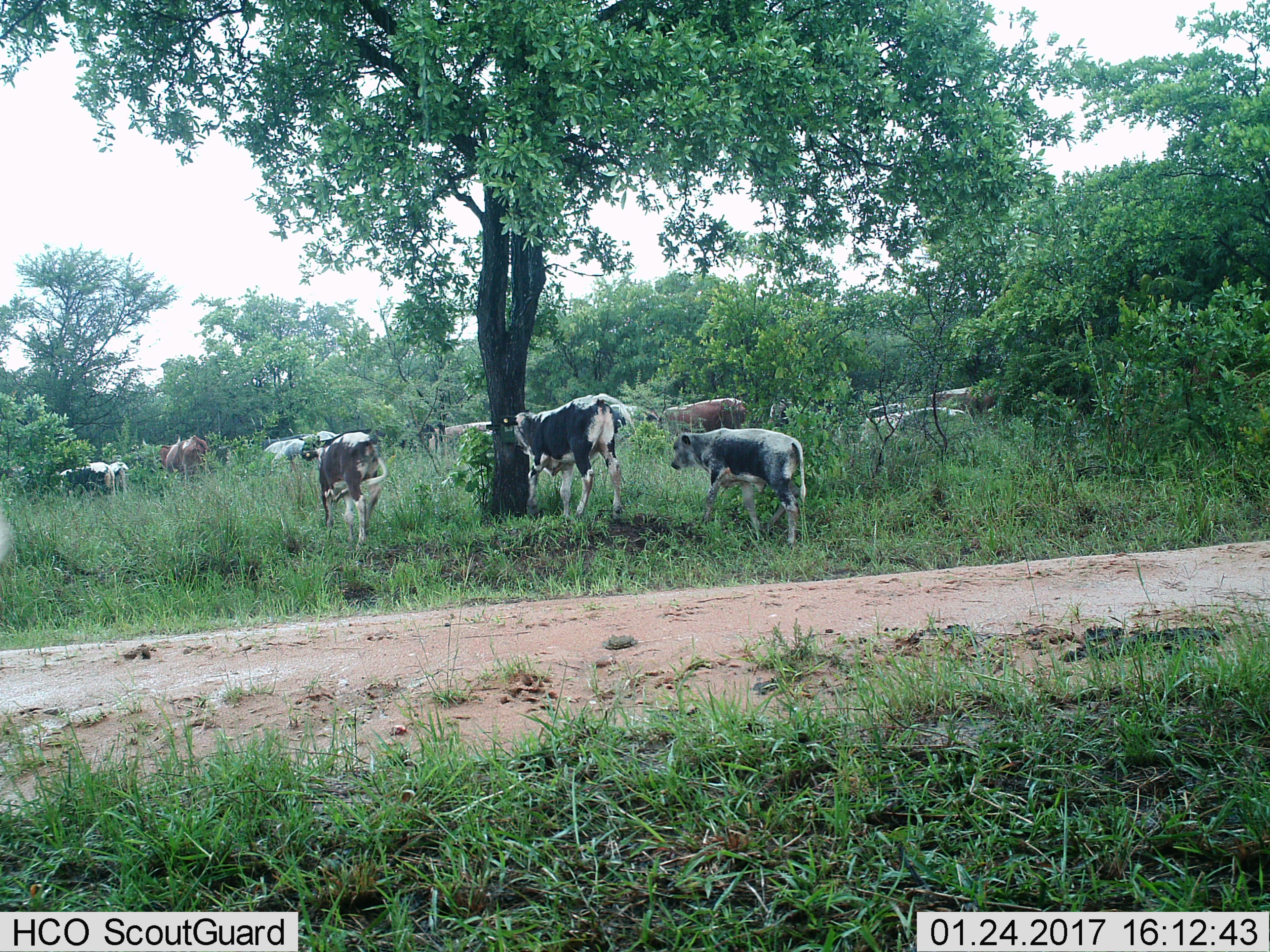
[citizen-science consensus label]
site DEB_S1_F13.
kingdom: Animalia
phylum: Chordata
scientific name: Vertebrata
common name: domestic animal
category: domesticanimal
Domesticanimal (domestic animal) (Vertebrata), count 11-50. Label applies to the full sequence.